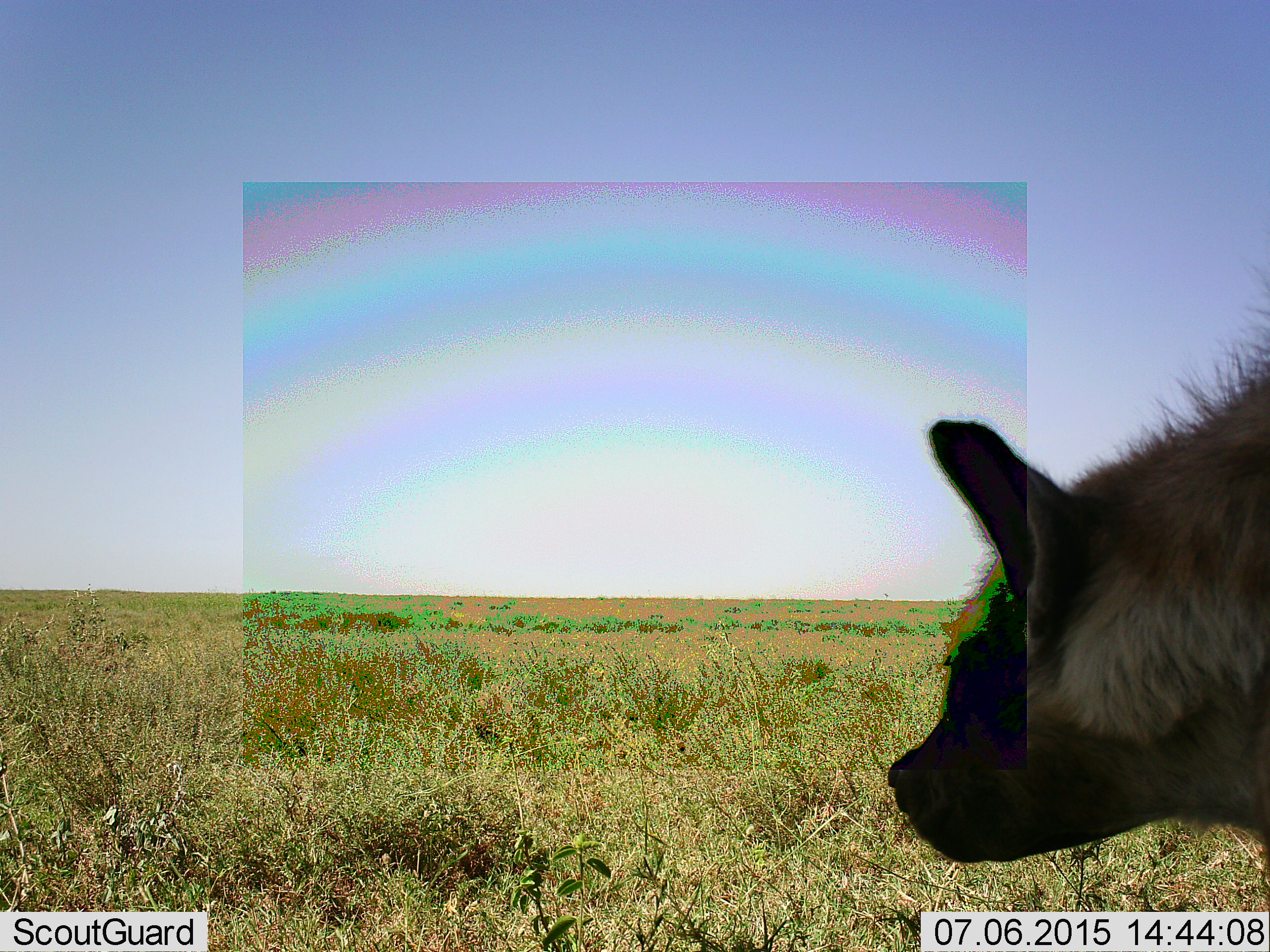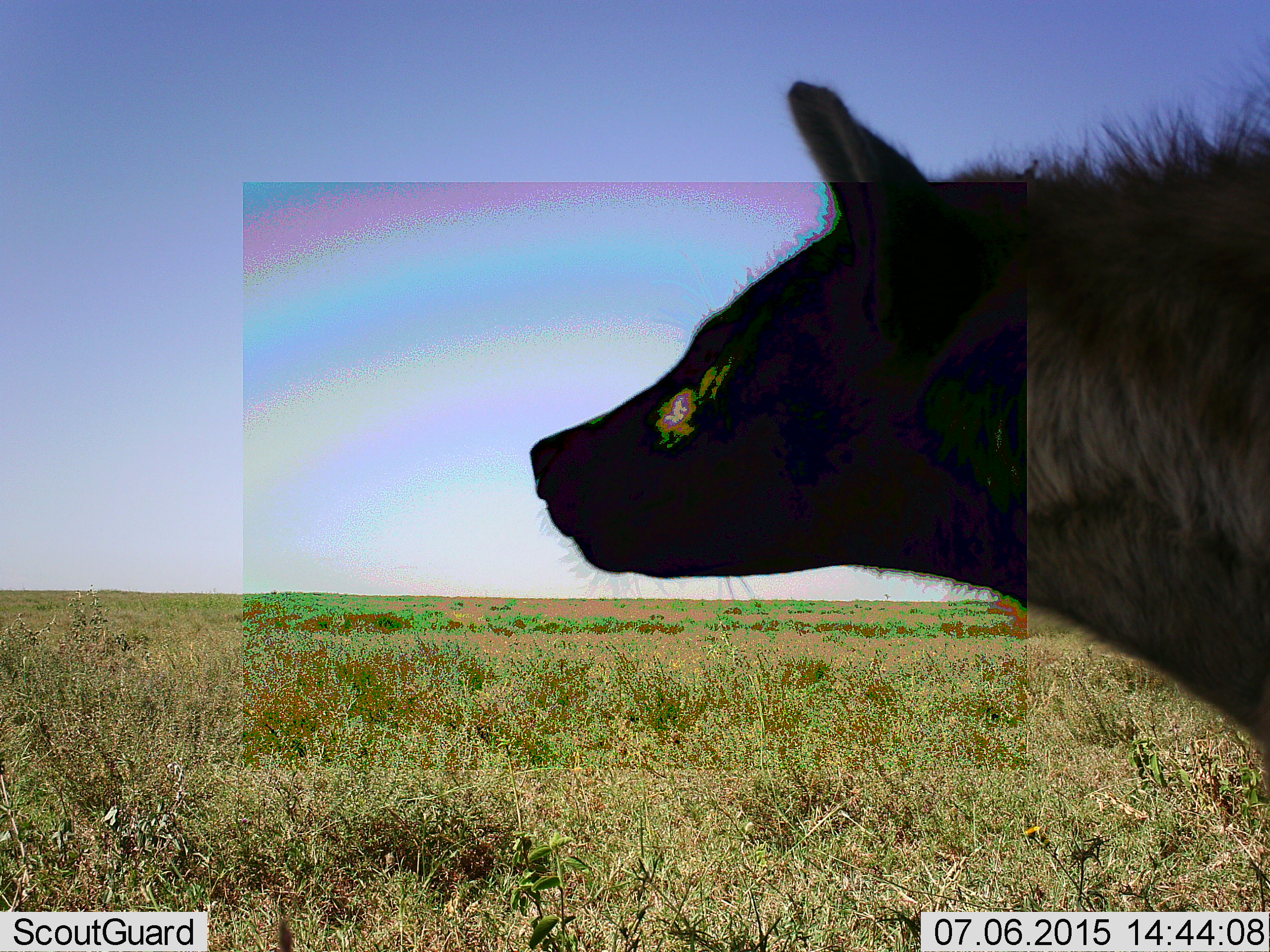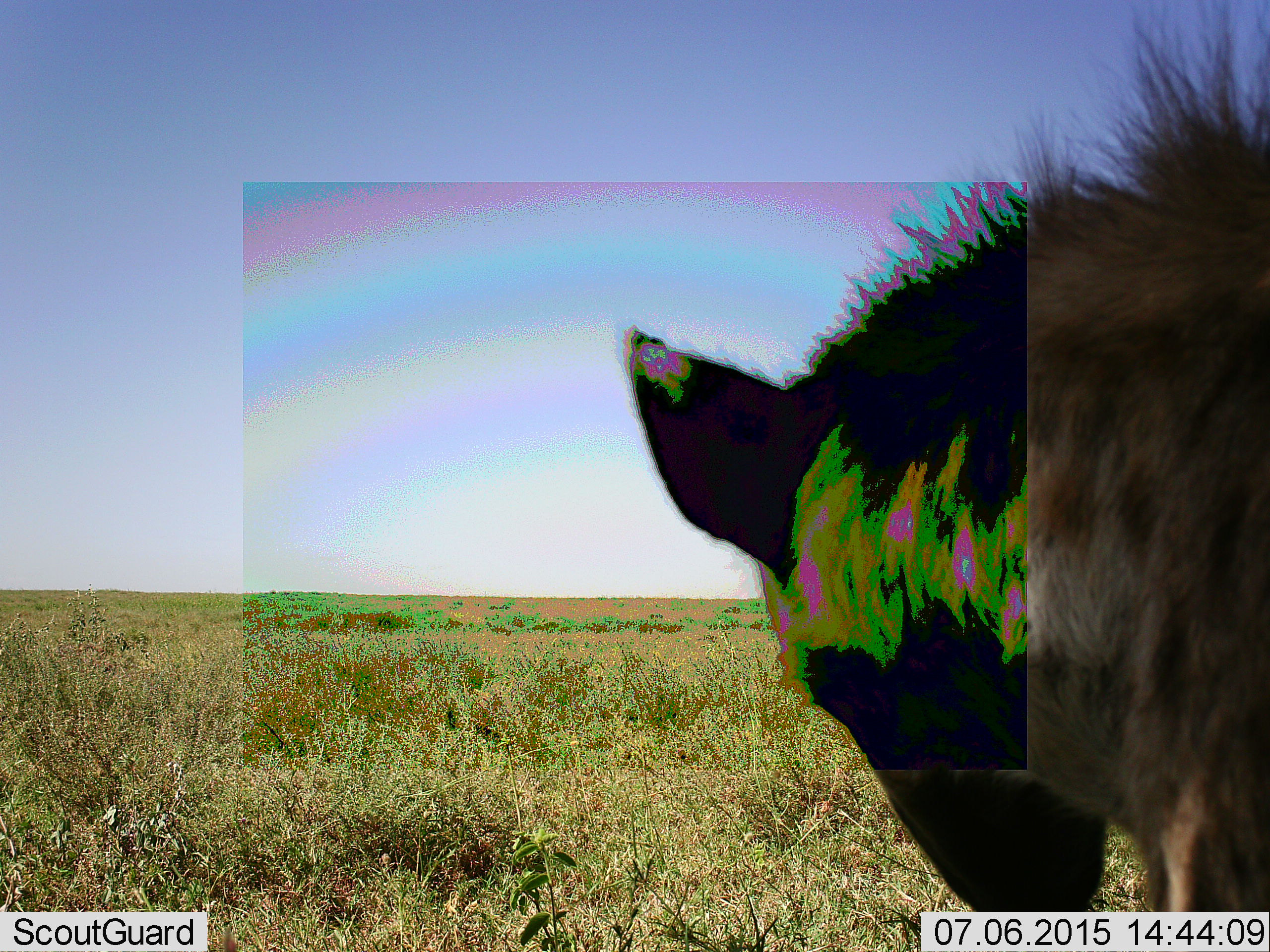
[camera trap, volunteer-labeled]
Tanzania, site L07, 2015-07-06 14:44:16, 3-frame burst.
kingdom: Animalia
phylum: Chordata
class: Mammalia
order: Carnivora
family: Hyaenidae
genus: Crocuta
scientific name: Crocuta crocuta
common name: spotted hyena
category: hyenaspotted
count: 1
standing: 86%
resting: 14%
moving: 0%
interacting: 0%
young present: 0%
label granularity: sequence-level